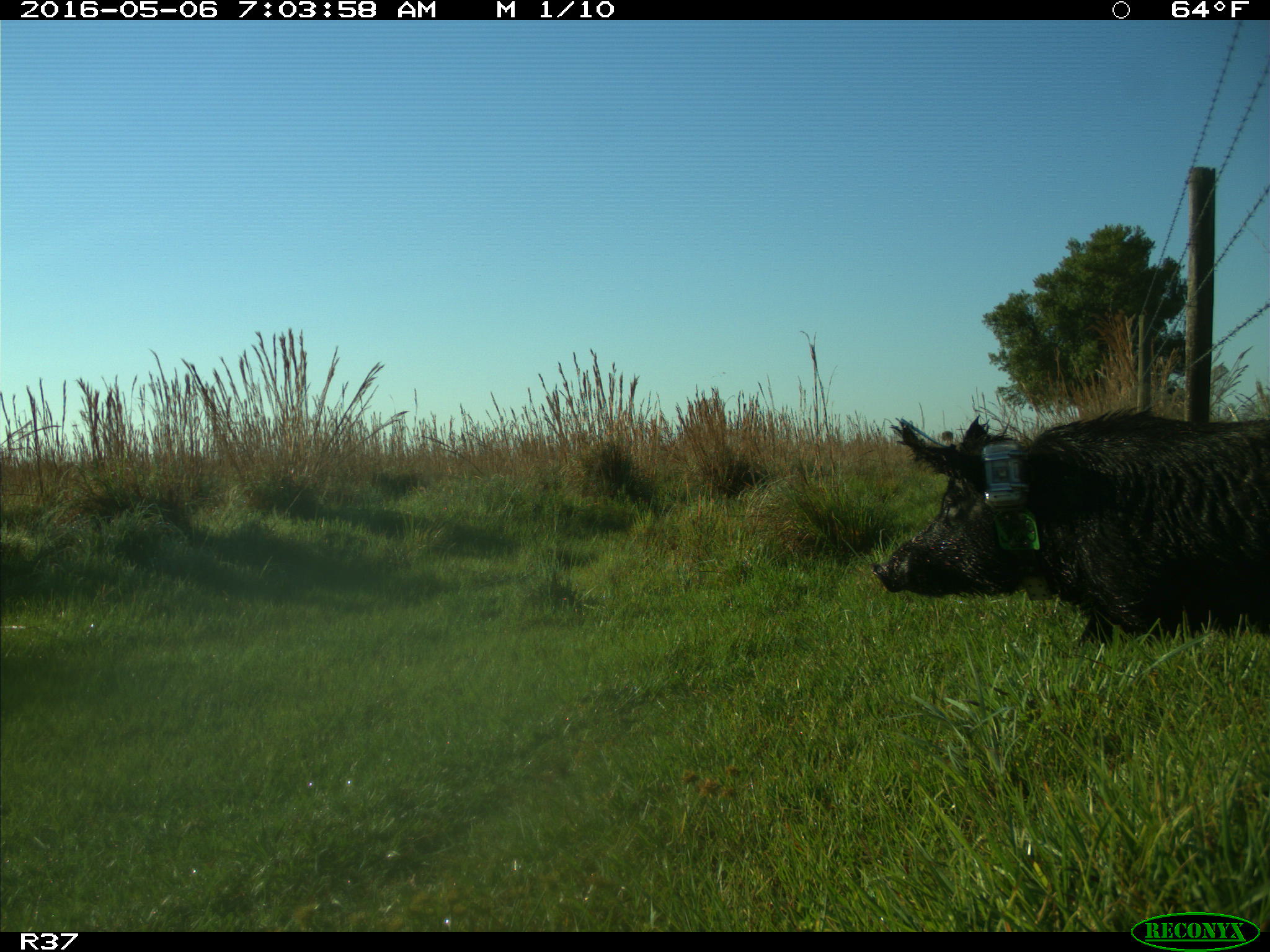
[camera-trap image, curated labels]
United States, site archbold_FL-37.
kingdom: Animalia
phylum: Chordata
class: Mammalia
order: Artiodactyla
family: Suidae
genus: Sus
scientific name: Sus scrofa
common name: wild boar